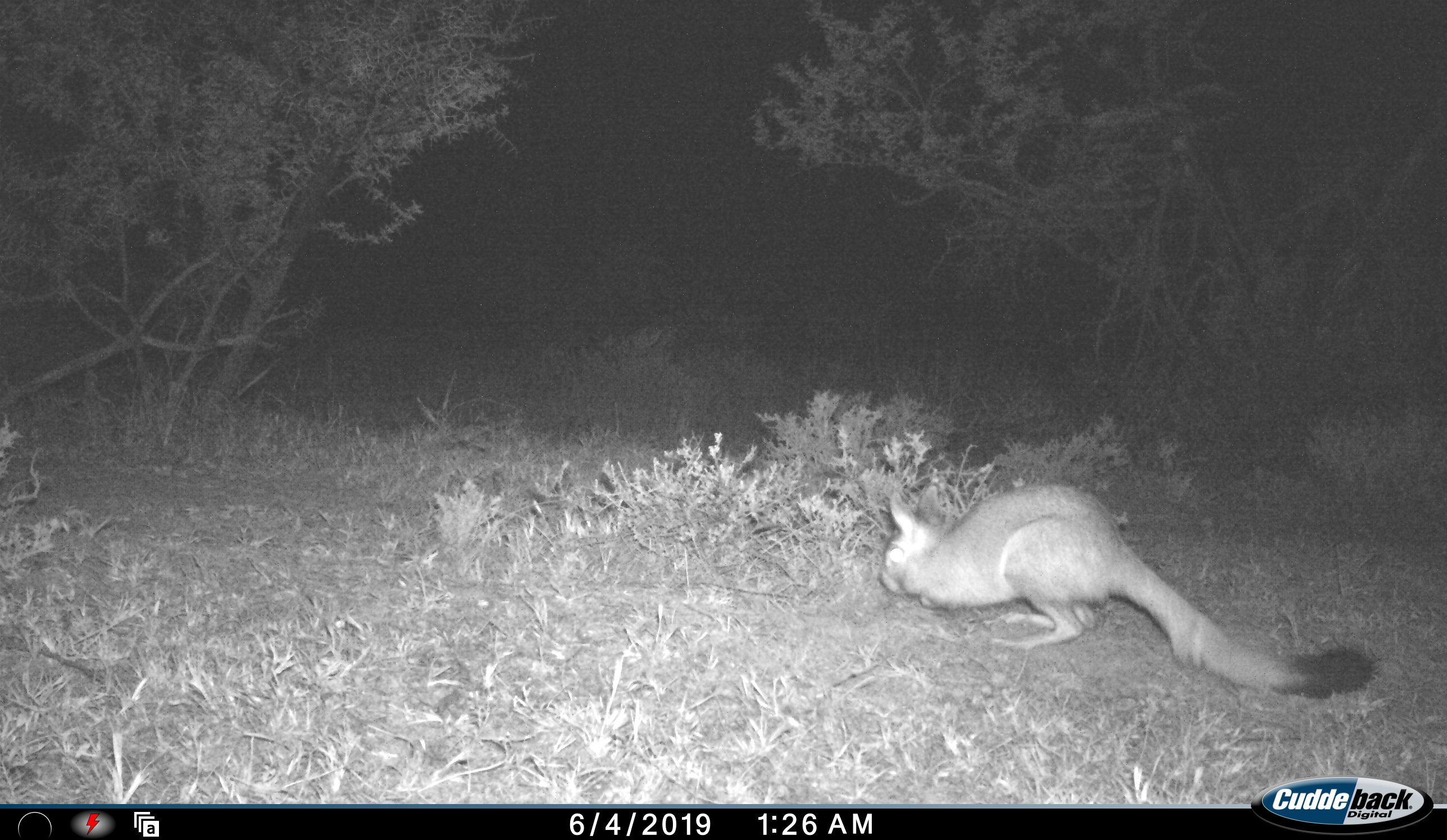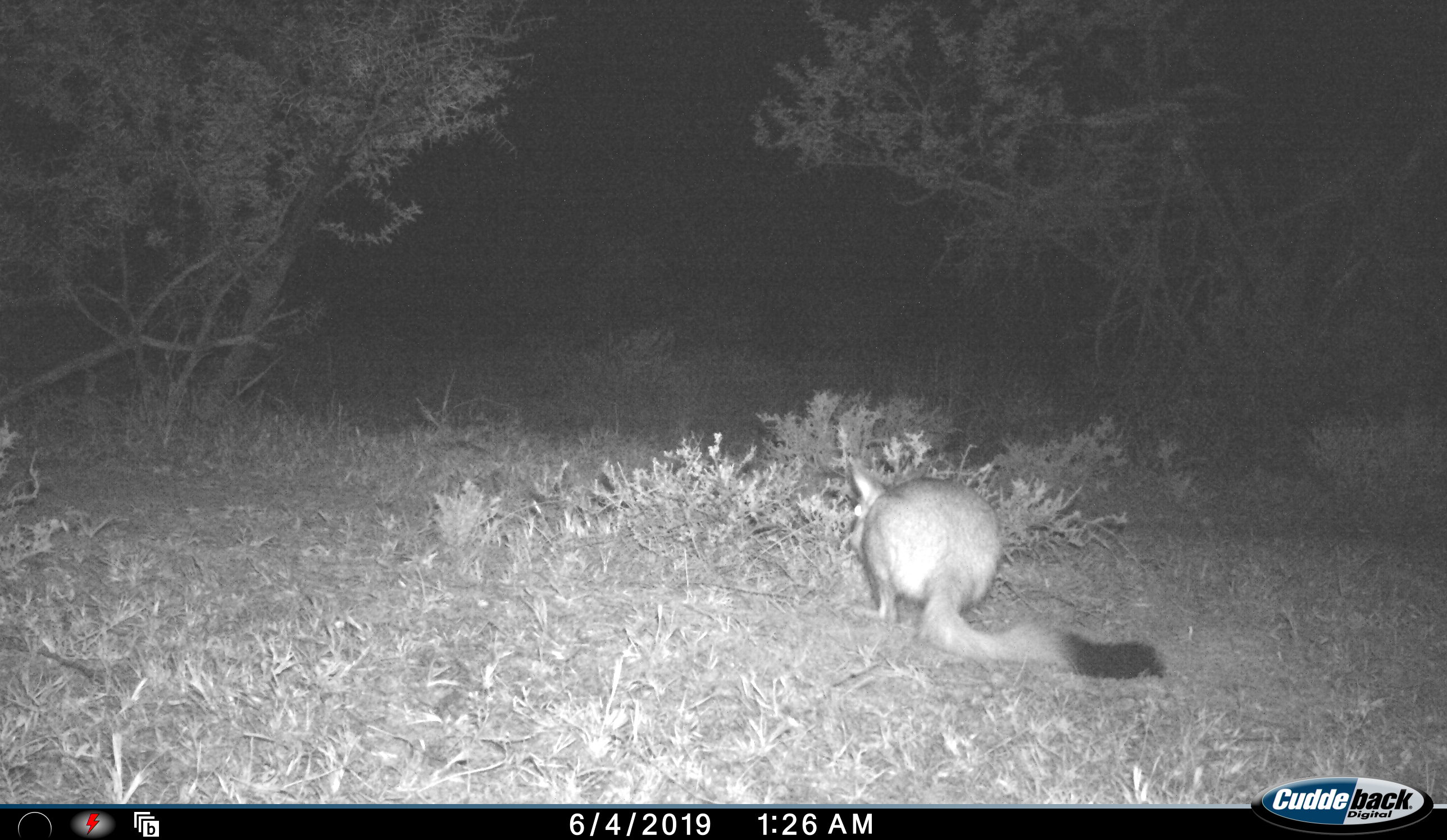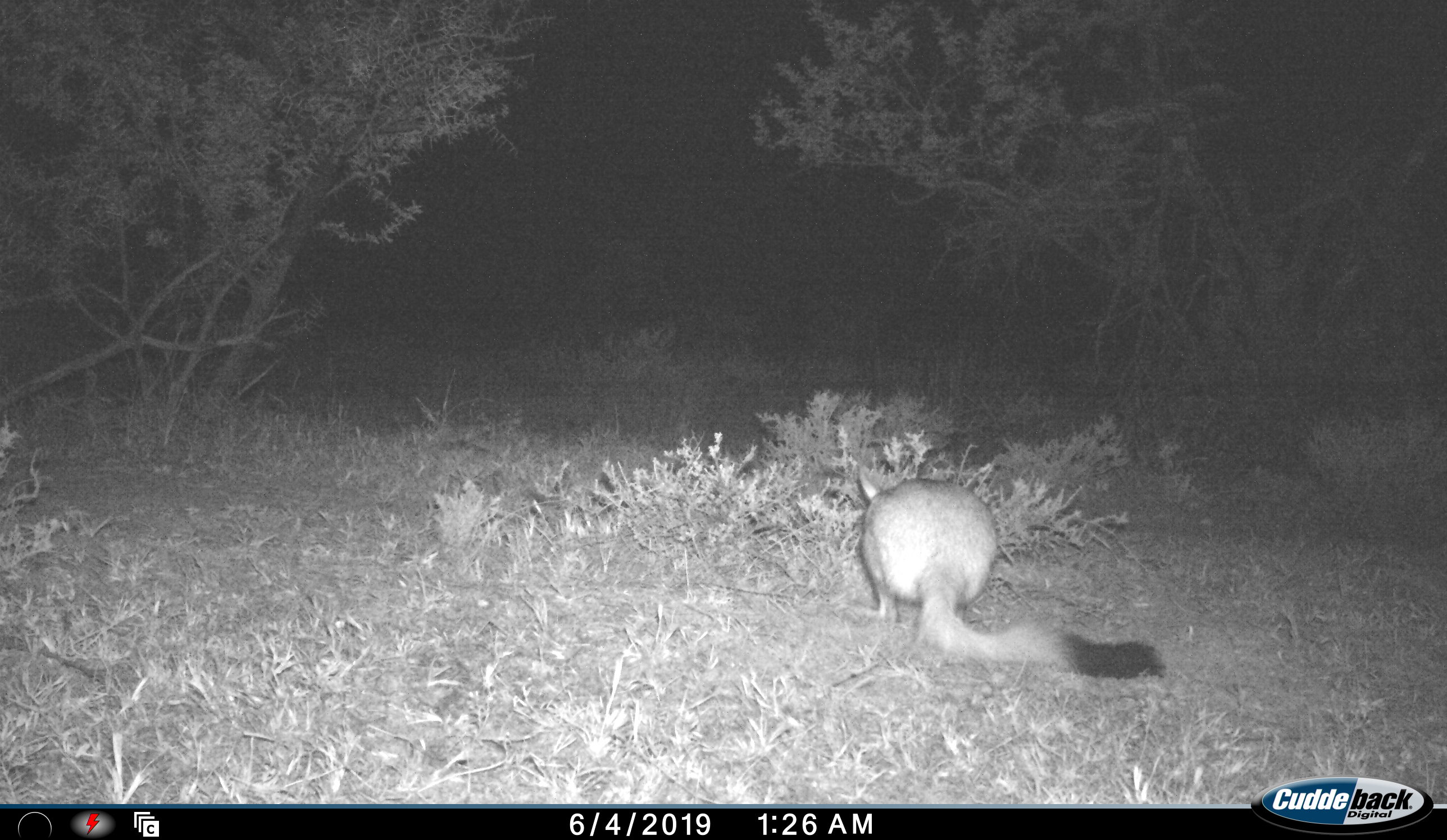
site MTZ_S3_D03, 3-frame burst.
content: unidentified animal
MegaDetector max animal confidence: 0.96